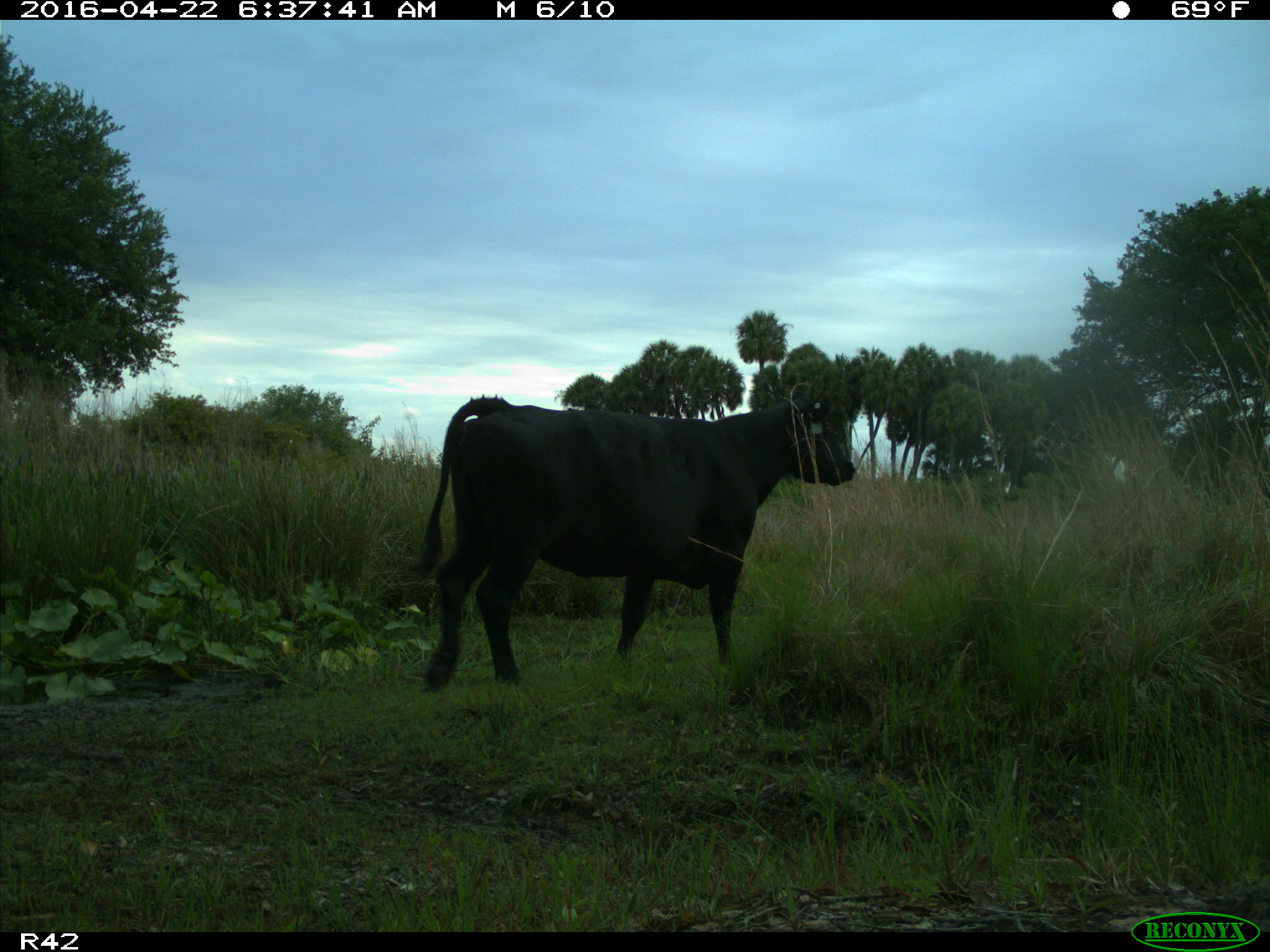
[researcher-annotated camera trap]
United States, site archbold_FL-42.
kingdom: Animalia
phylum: Chordata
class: Mammalia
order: Artiodactyla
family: Bovidae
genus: Bos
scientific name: Bos taurus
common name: domestic cow